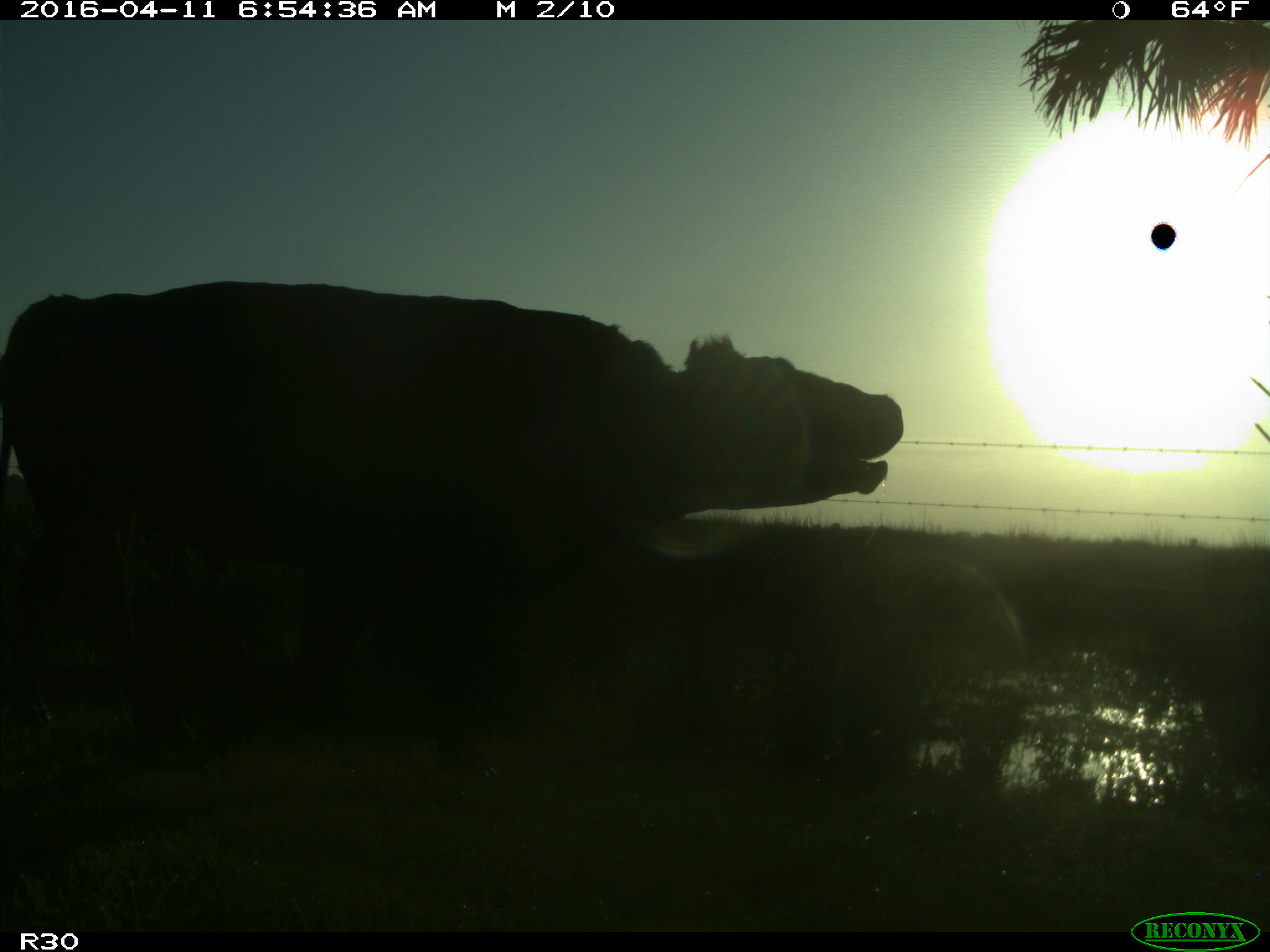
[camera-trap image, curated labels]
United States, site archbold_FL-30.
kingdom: Animalia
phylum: Chordata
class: Mammalia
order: Artiodactyla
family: Bovidae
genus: Bos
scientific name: Bos taurus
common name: domestic cow